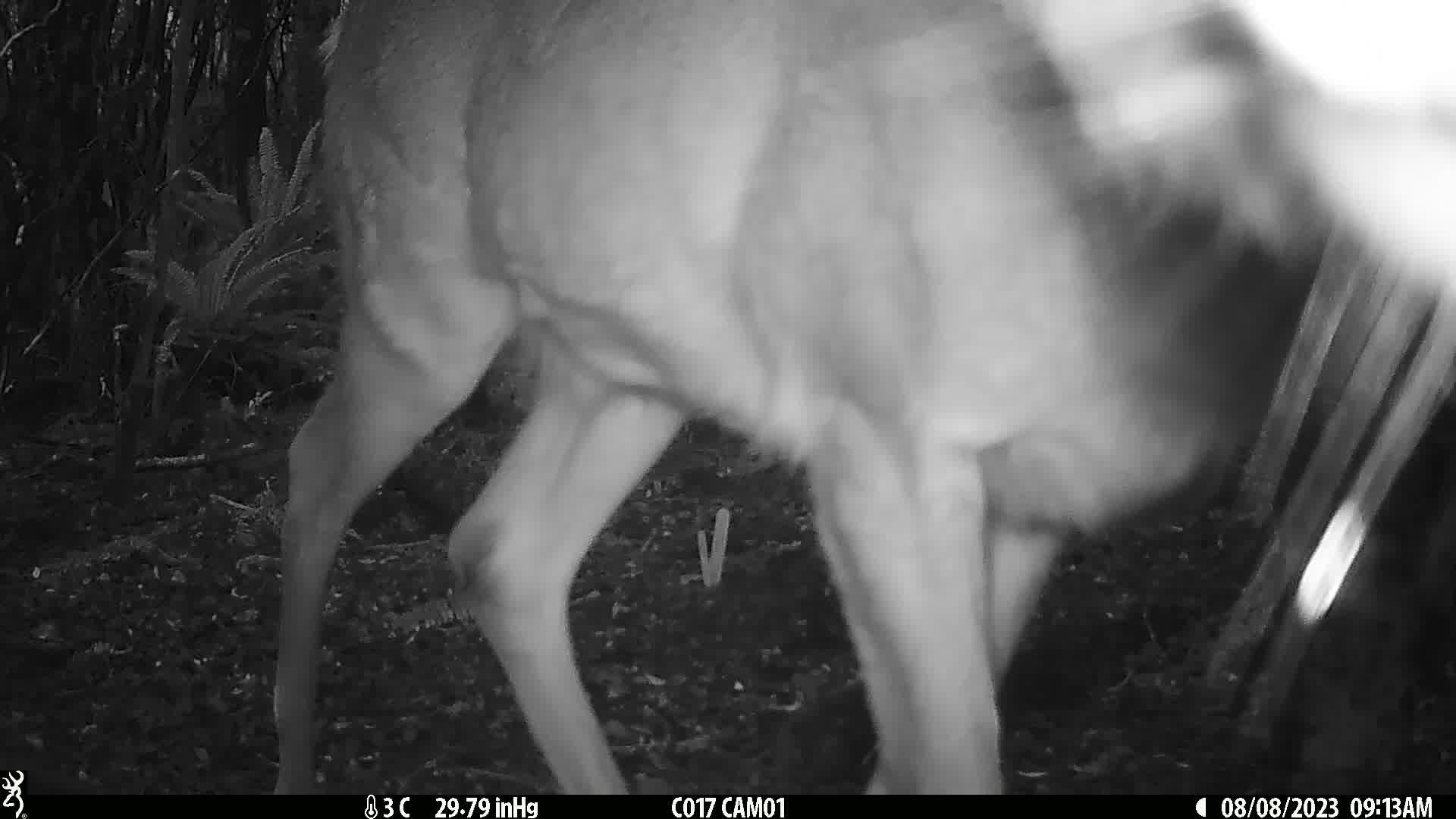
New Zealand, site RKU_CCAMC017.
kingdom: Animalia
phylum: Chordata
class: Mammalia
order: Artiodactyla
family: Cervidae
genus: Odocoileus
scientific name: Odocoileus virginianus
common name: white-tailed deer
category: white tailed deer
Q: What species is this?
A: White tailed deer (white-tailed deer) (Odocoileus virginianus).